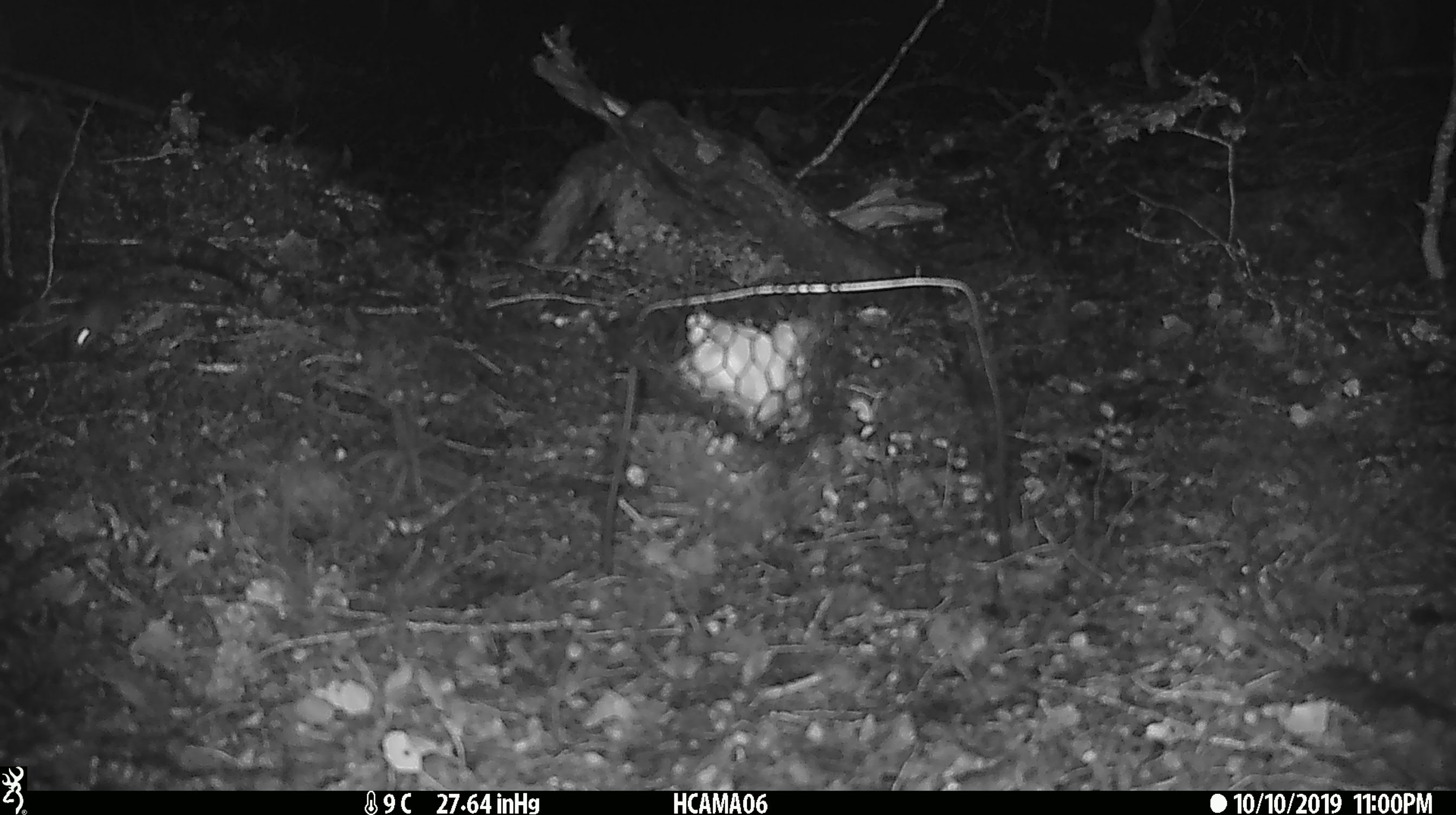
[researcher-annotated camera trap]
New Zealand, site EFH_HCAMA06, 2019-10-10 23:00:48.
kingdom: Animalia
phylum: Chordata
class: Mammalia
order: Rodentia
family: Muridae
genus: Mus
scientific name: Mus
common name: mouse